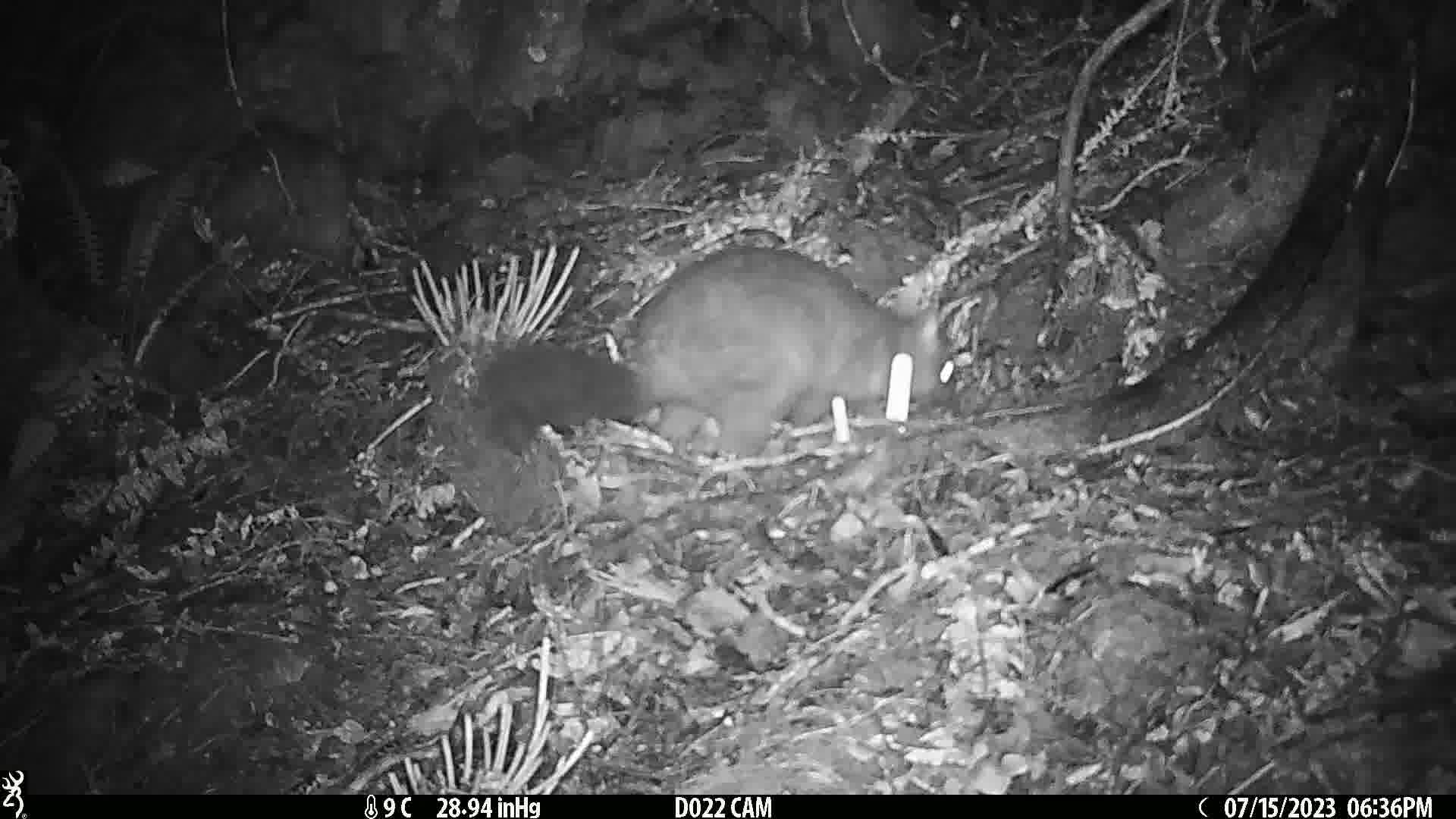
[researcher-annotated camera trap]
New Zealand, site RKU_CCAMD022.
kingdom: Animalia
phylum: Chordata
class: Mammalia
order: Diprotodontia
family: Phalangeridae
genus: Trichosurus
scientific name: Trichosurus vulpecula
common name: common brushtail possum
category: possum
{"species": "possum (common brushtail possum) (Trichosurus vulpecula)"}